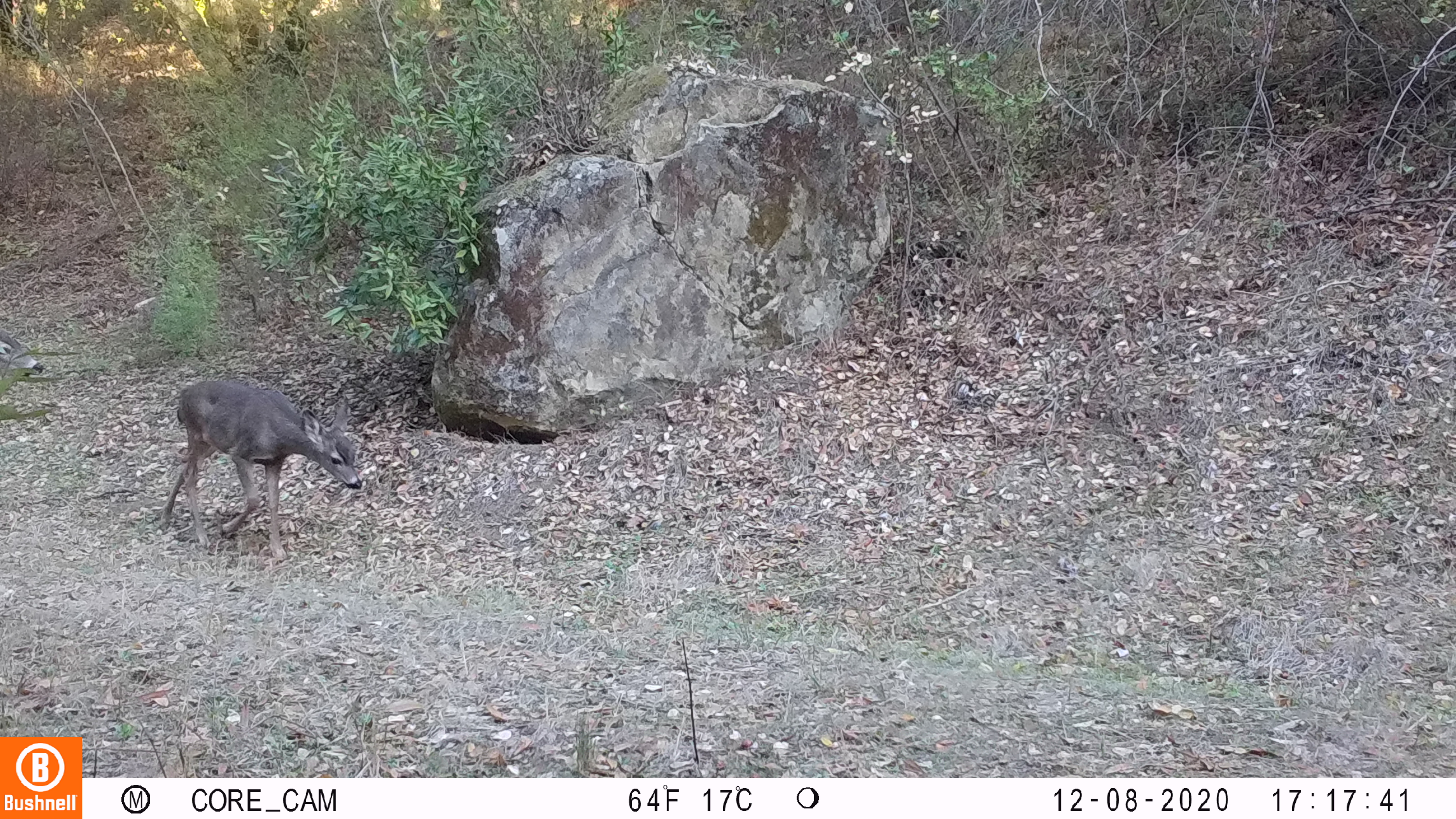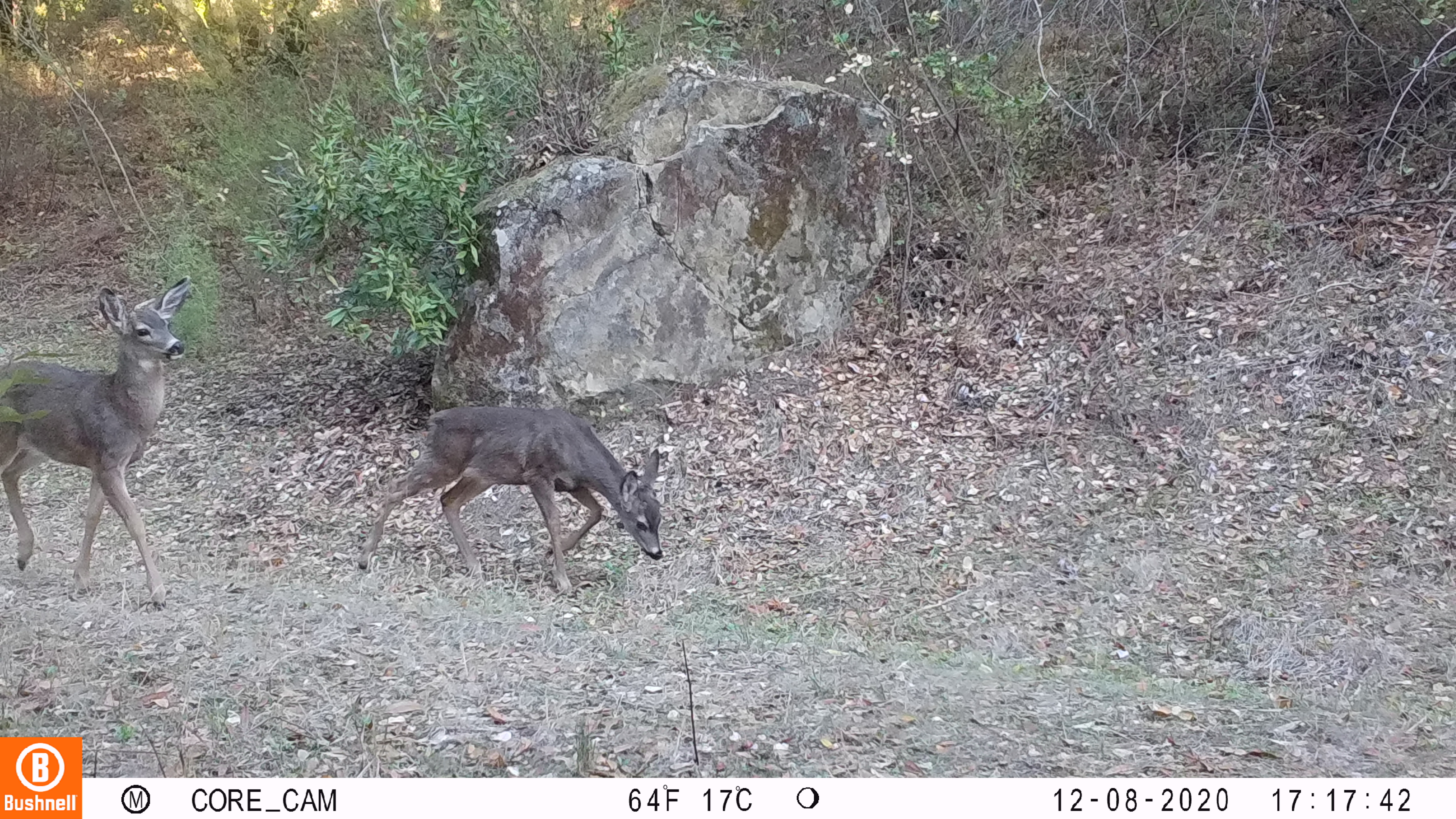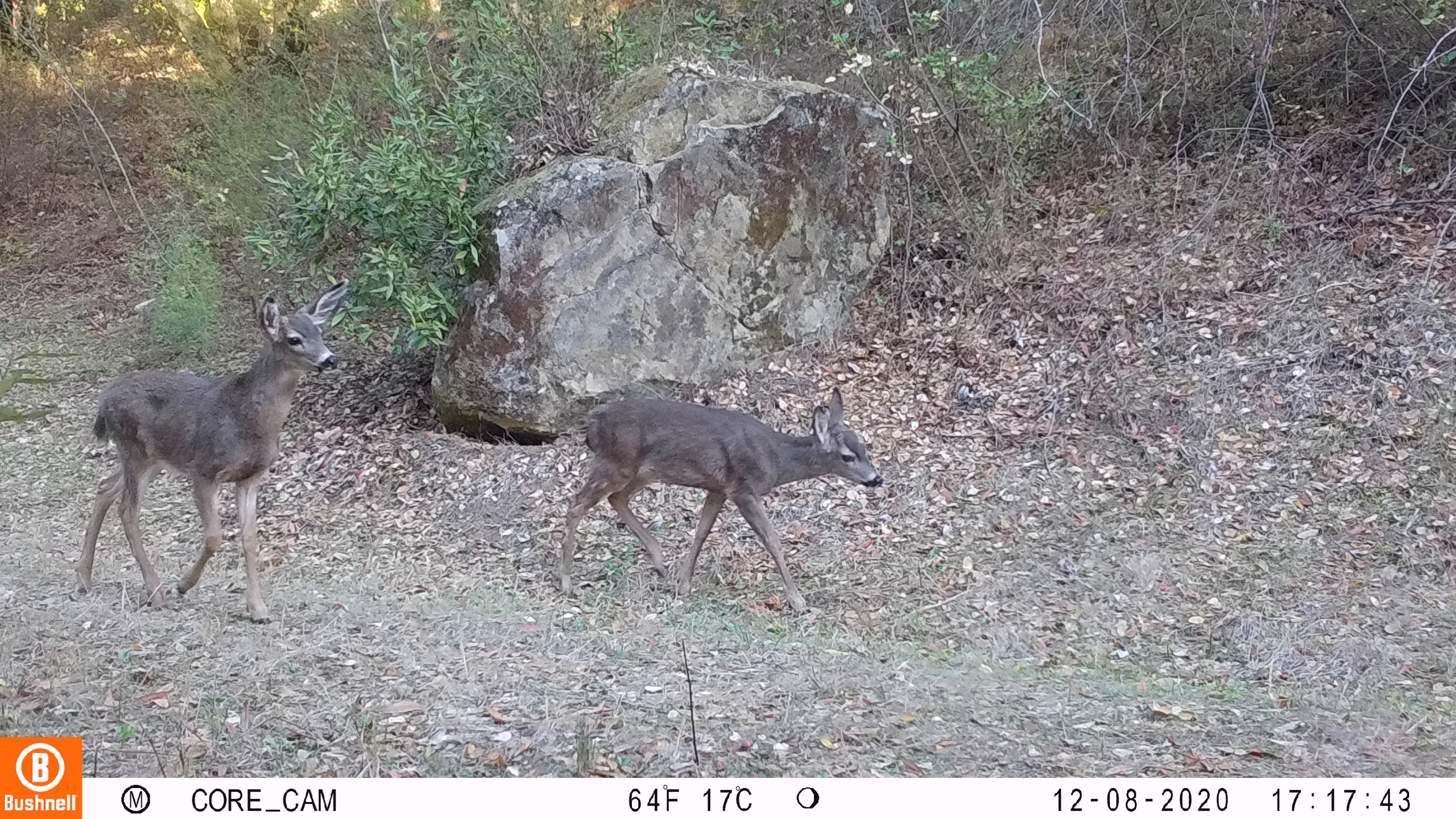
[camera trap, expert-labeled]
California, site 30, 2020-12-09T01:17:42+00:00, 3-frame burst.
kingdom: Animalia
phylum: Chordata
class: Mammalia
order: Artiodactyla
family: Cervidae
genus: Odocoileus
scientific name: Odocoileus hemionus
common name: mule deer